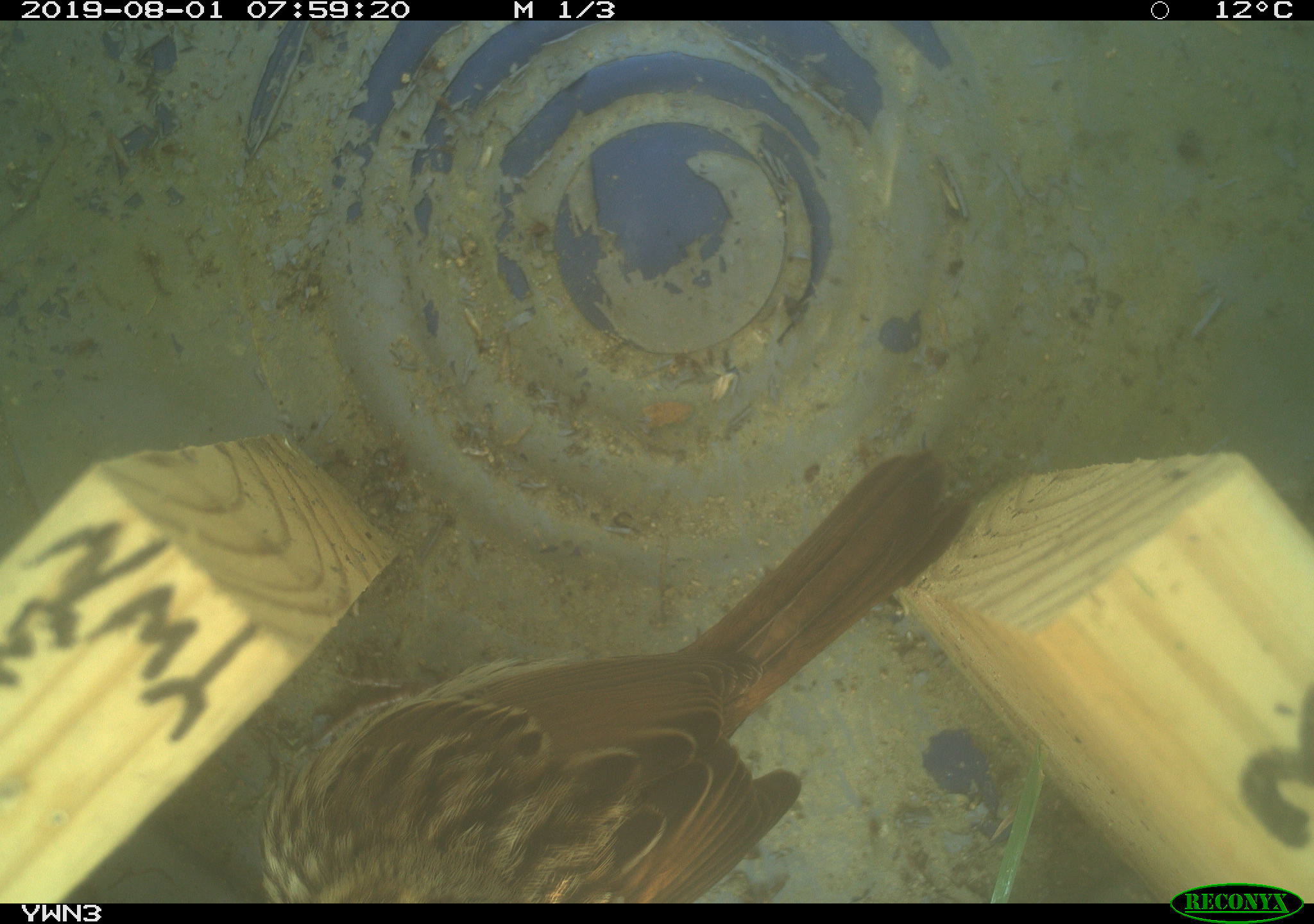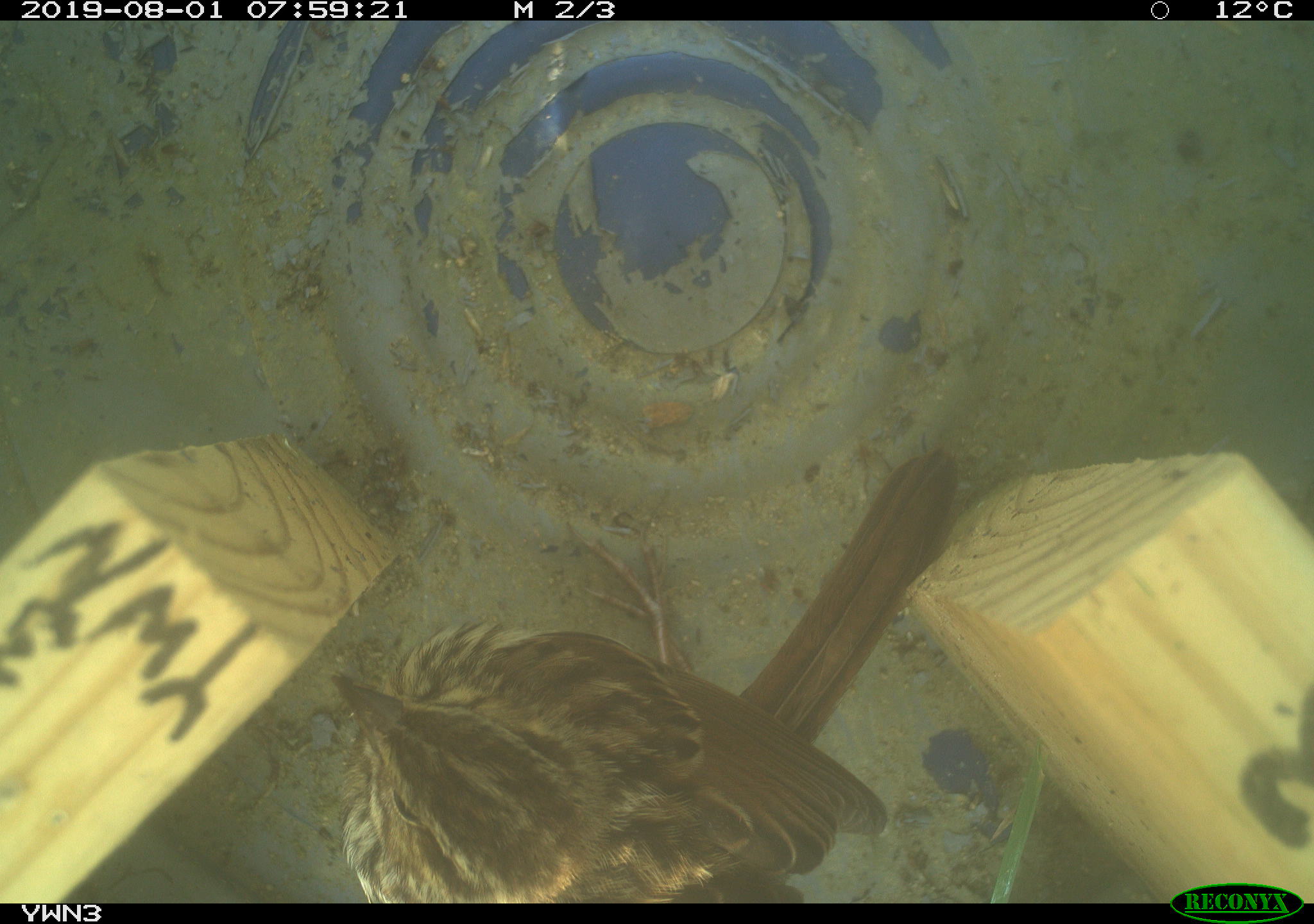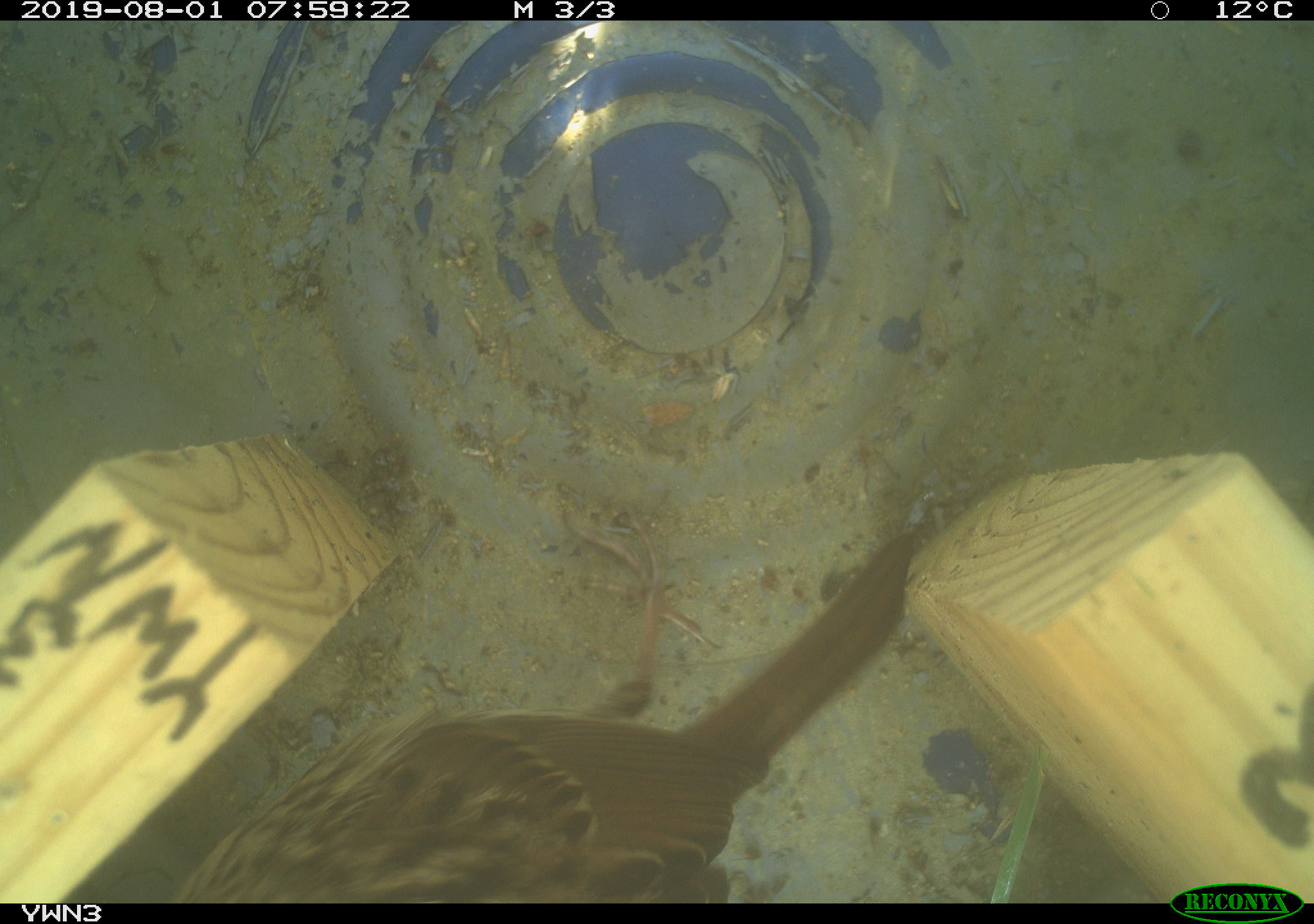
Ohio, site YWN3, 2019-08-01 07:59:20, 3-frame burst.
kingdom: Animalia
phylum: Chordata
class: Aves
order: Passeriformes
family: Passerellidae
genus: Melospiza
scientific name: Melospiza melodia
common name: song sparrow